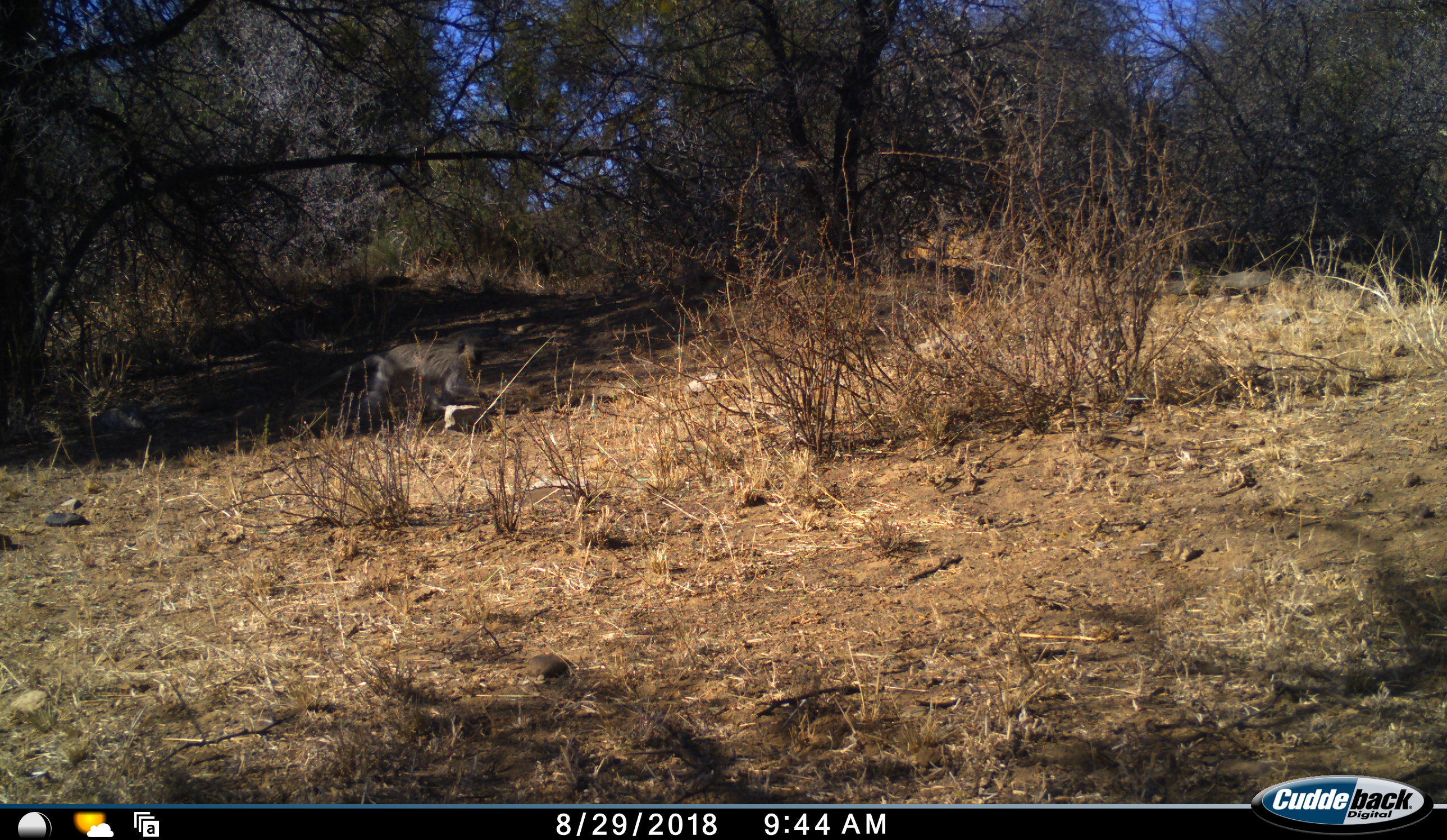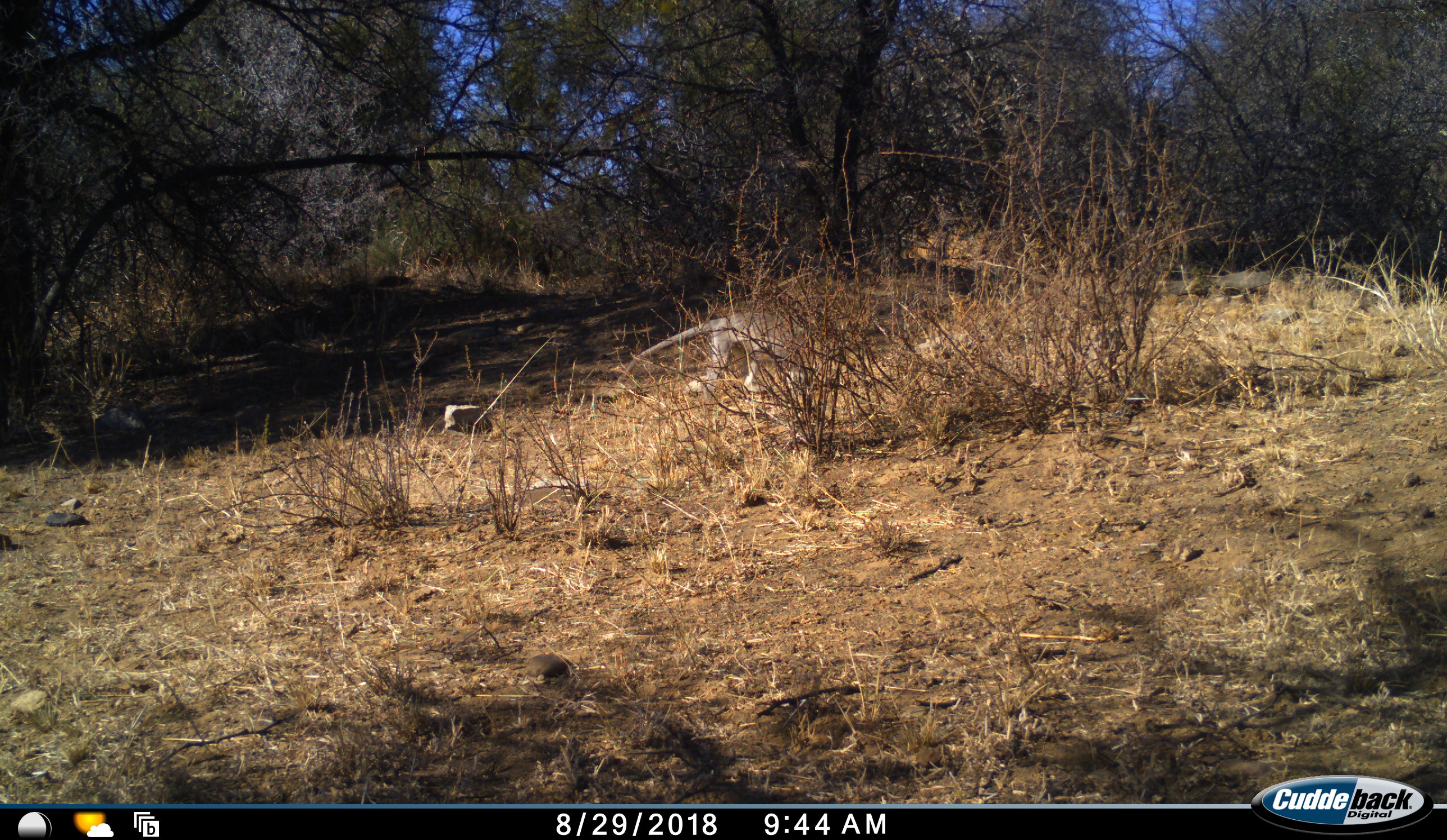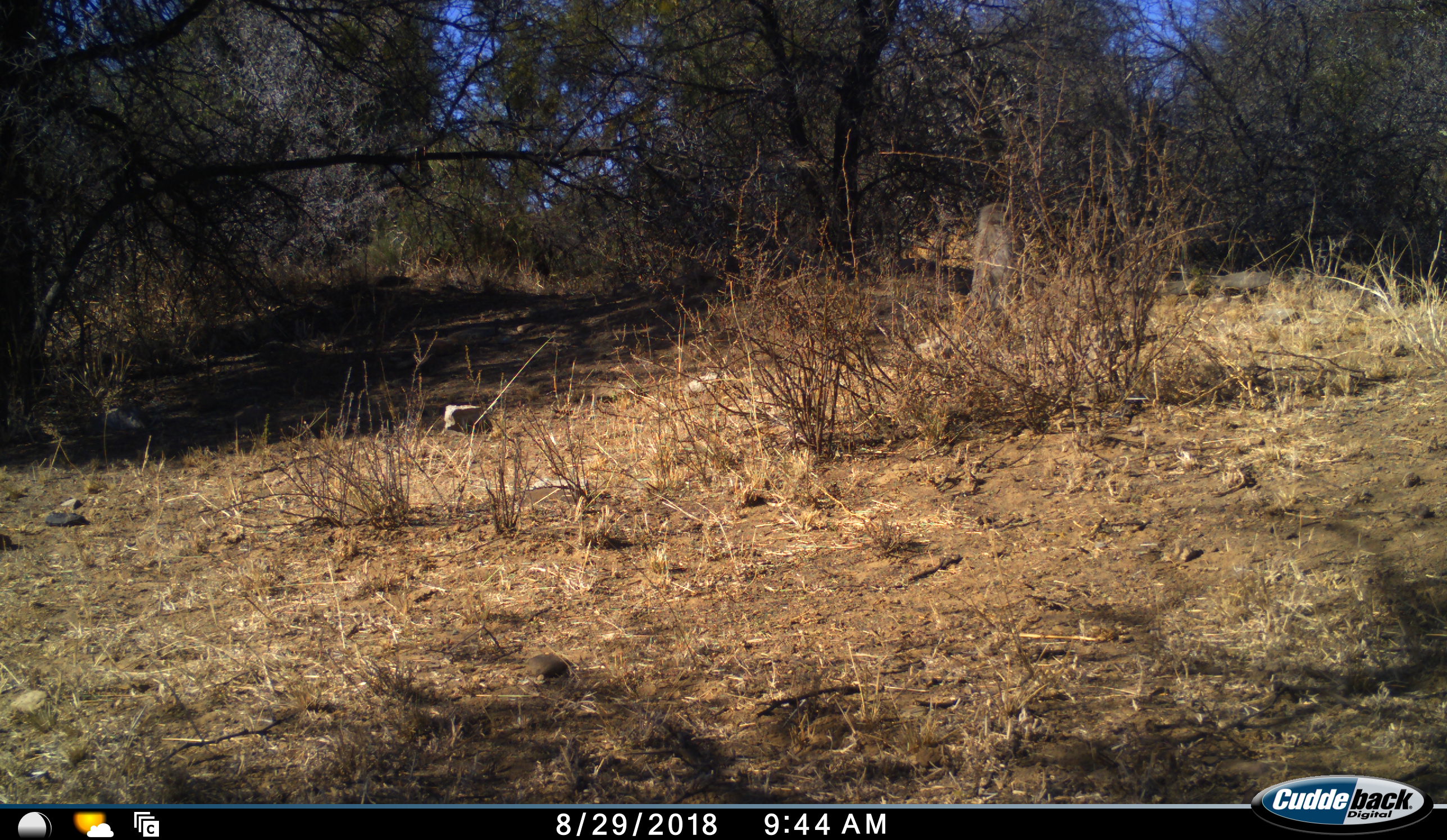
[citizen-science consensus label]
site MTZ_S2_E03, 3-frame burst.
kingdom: Animalia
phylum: Chordata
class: Mammalia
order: Primates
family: Cercopithecidae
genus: Chlorocebus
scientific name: Chlorocebus pygerythrus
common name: vervet monkey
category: monkeyvervet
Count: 1.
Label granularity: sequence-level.